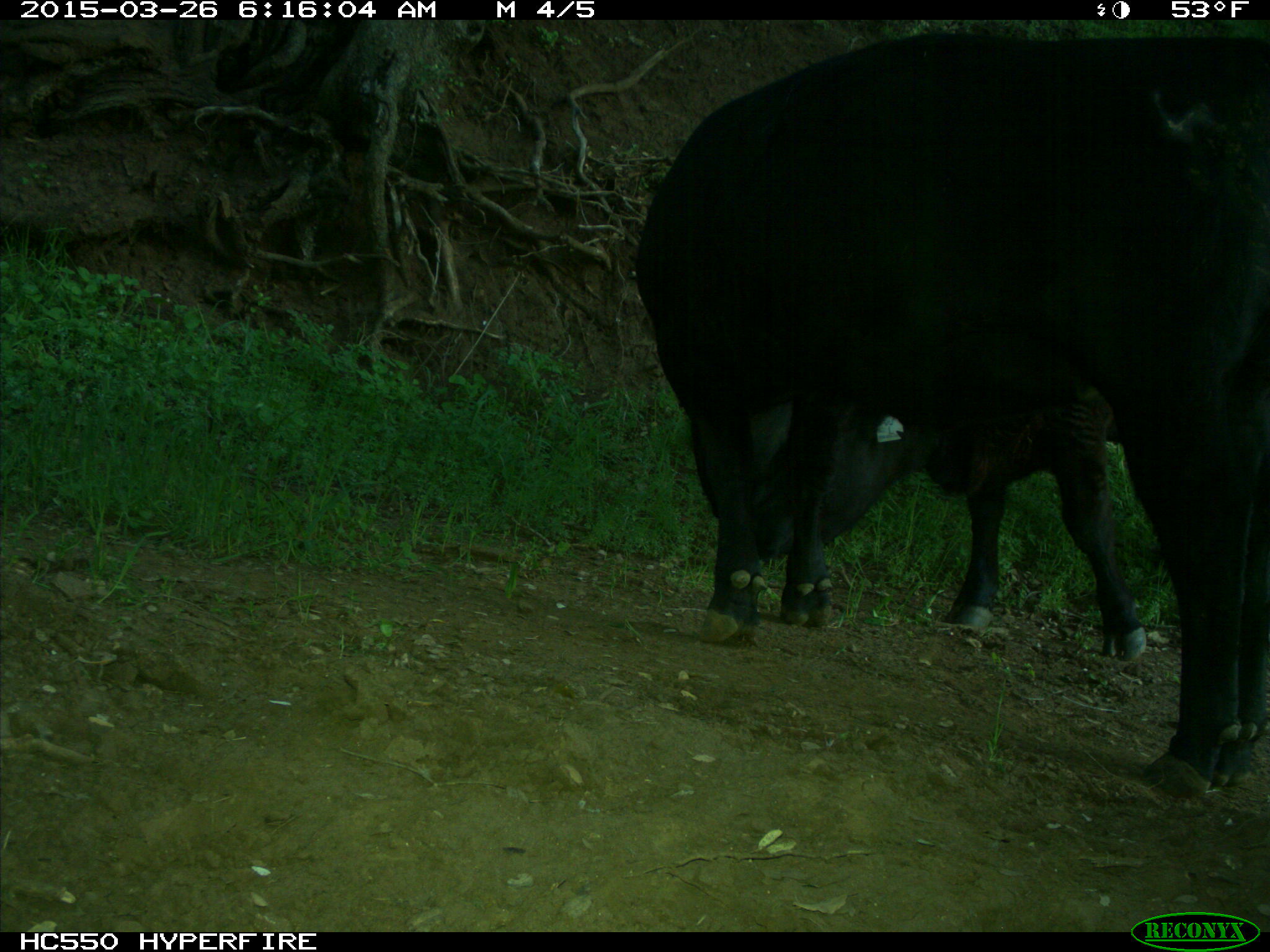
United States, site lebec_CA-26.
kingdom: Animalia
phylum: Chordata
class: Mammalia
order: Artiodactyla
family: Bovidae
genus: Bos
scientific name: Bos taurus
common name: domestic cow